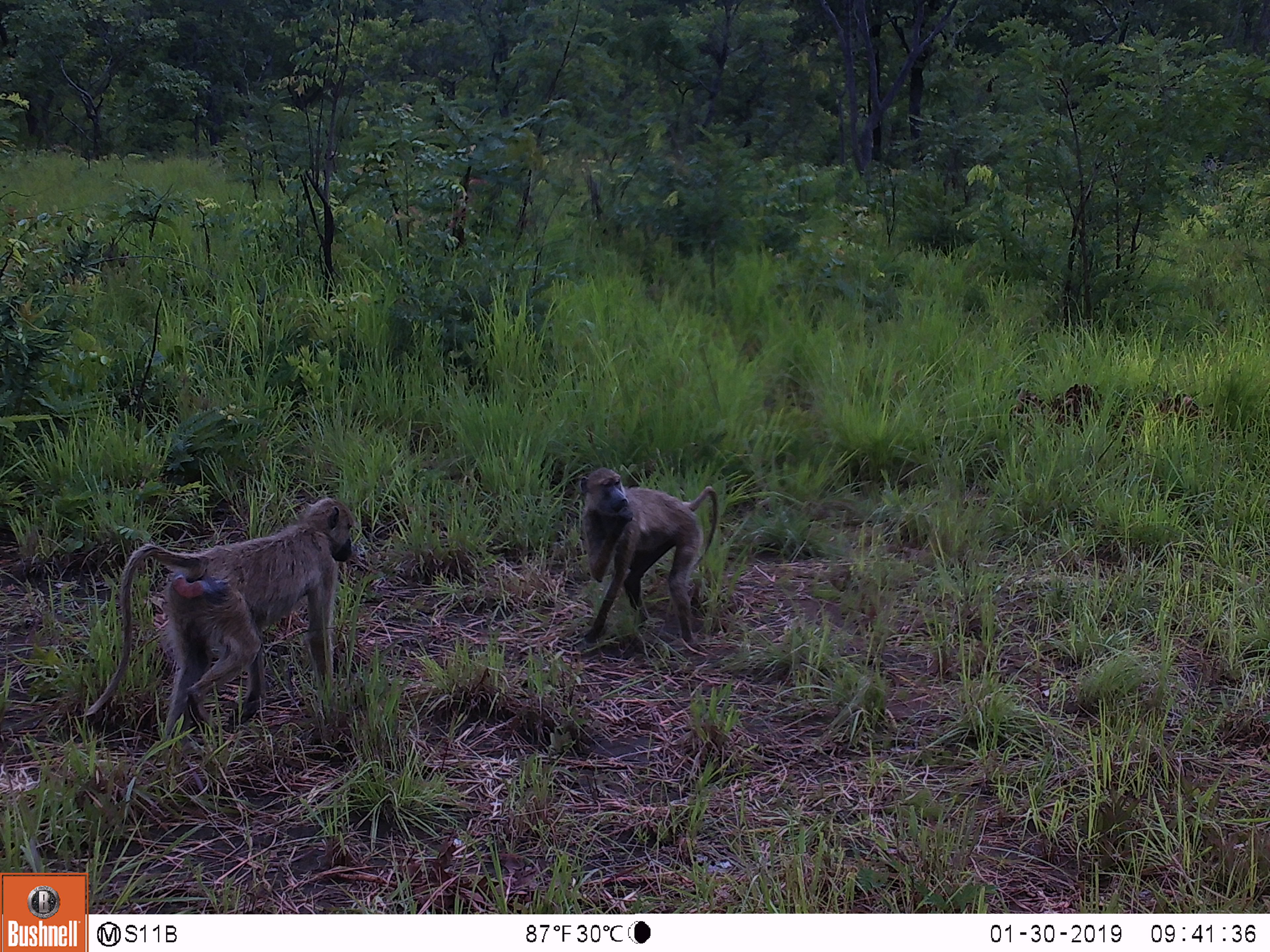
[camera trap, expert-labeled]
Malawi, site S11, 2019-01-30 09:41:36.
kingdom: Animalia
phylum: Chordata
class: Mammalia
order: Primates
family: Cercopithecidae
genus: Papio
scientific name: Papio cynocephalus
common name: yellow baboon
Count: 2.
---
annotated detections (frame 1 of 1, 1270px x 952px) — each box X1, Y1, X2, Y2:
yellow baboon: 76, 482, 366, 765; 543, 438, 717, 657